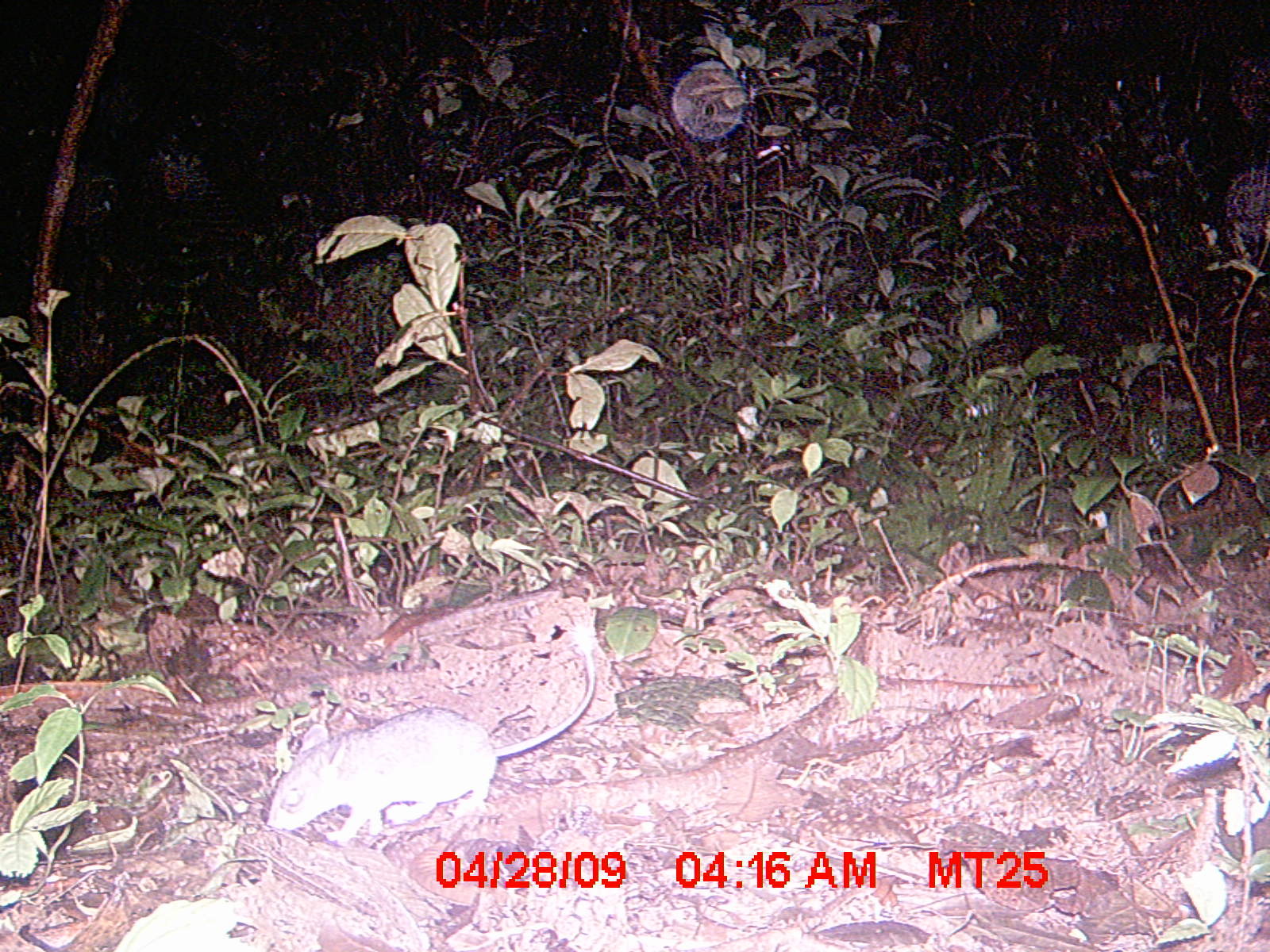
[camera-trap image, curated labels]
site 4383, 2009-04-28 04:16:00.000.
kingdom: Animalia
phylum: Chordata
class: Mammalia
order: Rodentia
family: Nesomyidae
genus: Eliurus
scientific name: Eliurus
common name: eliurus rat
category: eliurus sp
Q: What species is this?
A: Eliurus sp (eliurus rat) (Eliurus).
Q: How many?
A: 1.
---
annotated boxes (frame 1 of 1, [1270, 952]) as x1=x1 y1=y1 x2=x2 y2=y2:
eliurus sp: x1=263 y1=621 x2=598 y2=848